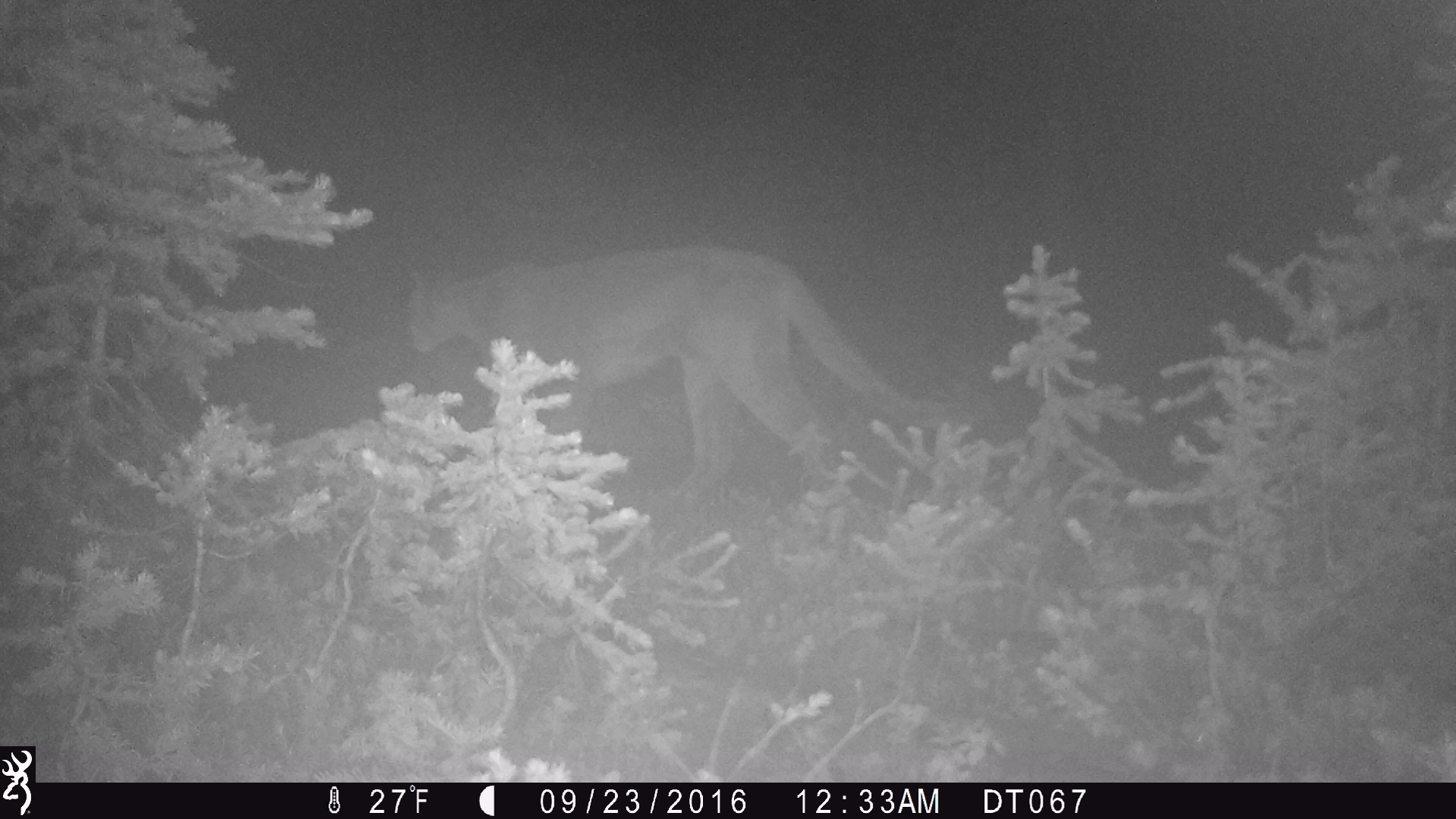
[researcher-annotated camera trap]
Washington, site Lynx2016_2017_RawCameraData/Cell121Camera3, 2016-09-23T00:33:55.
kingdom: Animalia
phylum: Chordata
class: Mammalia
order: Carnivora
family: Felidae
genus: Puma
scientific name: Puma concolor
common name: mountain lion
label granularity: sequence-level